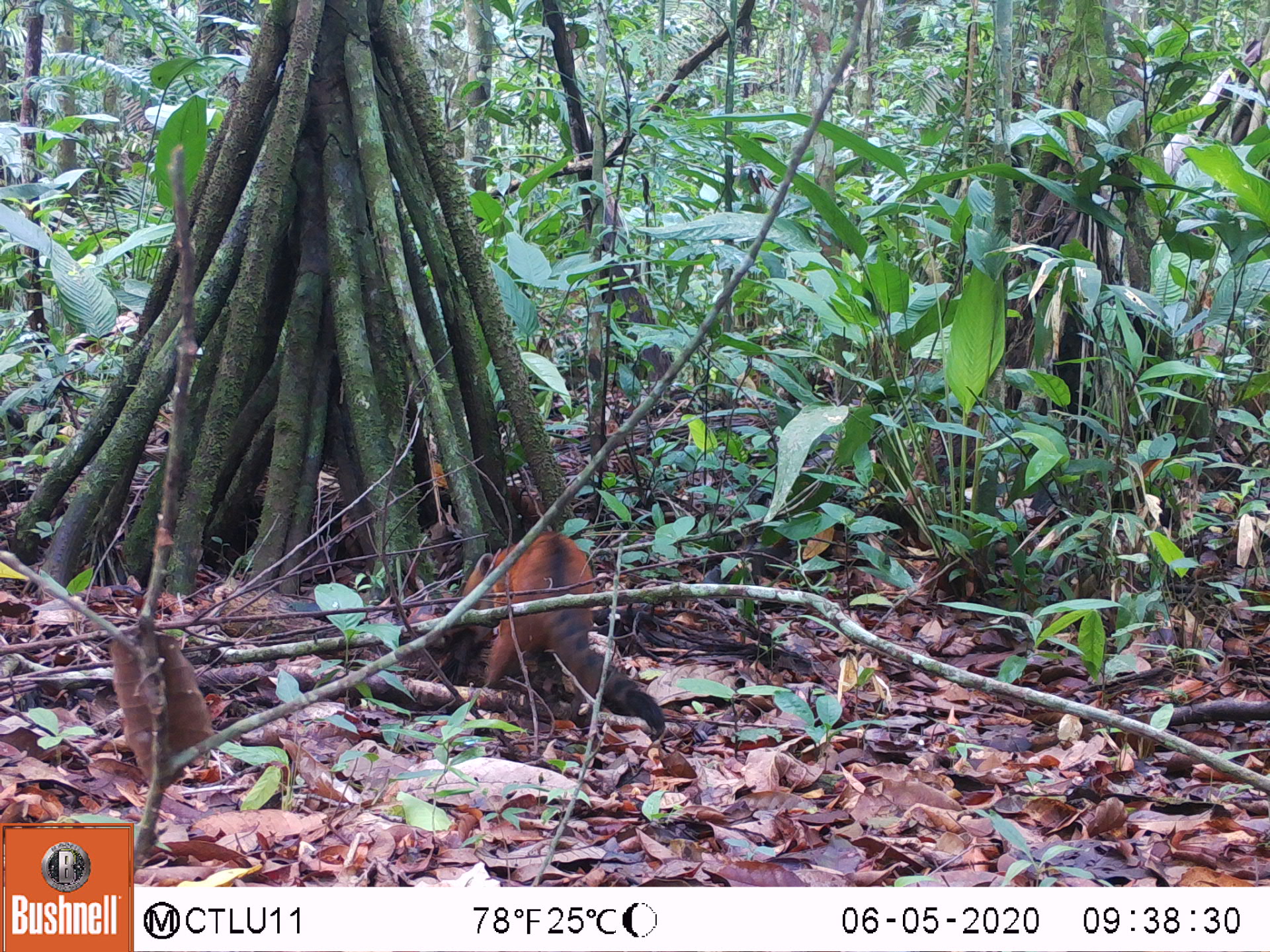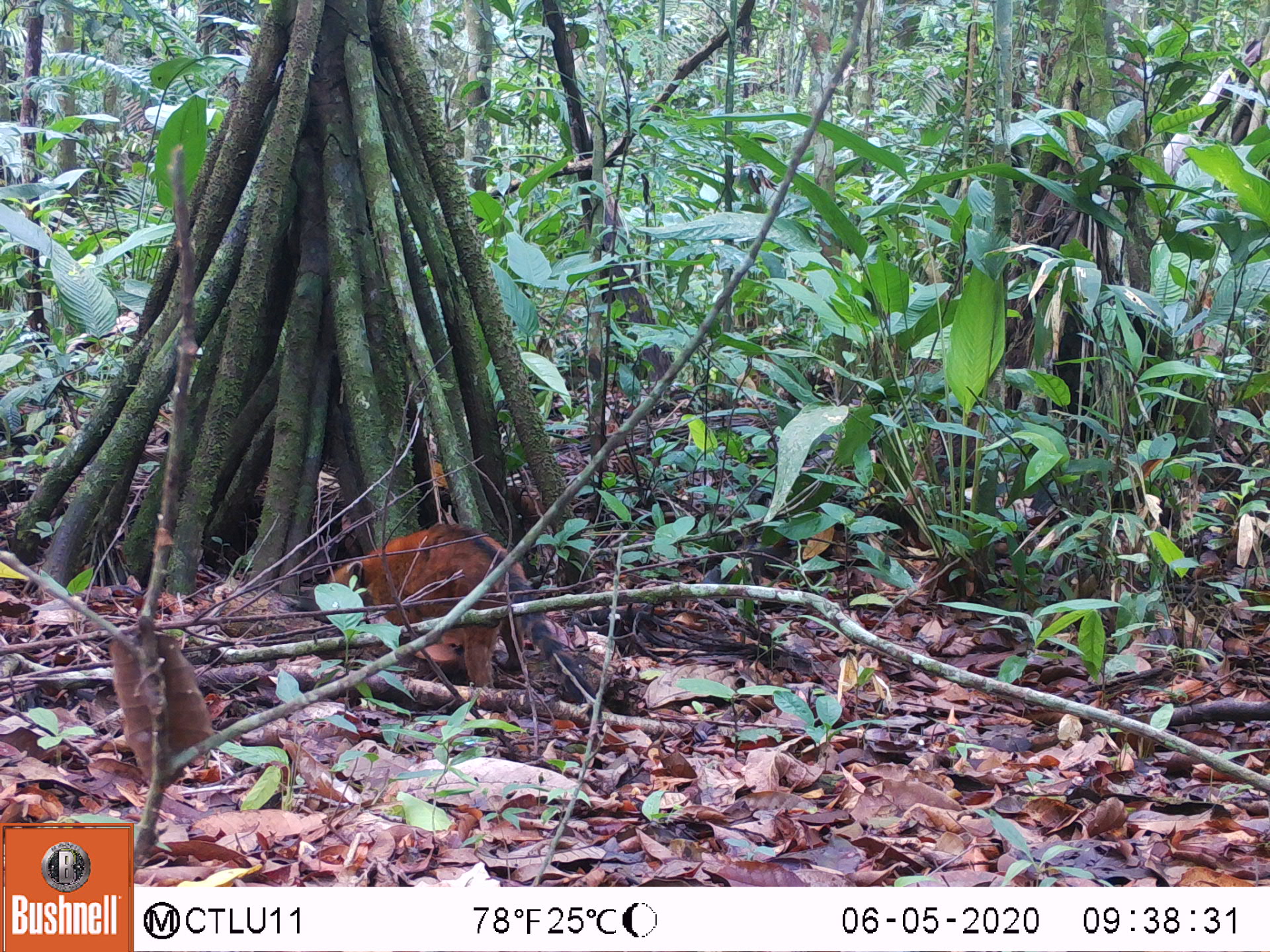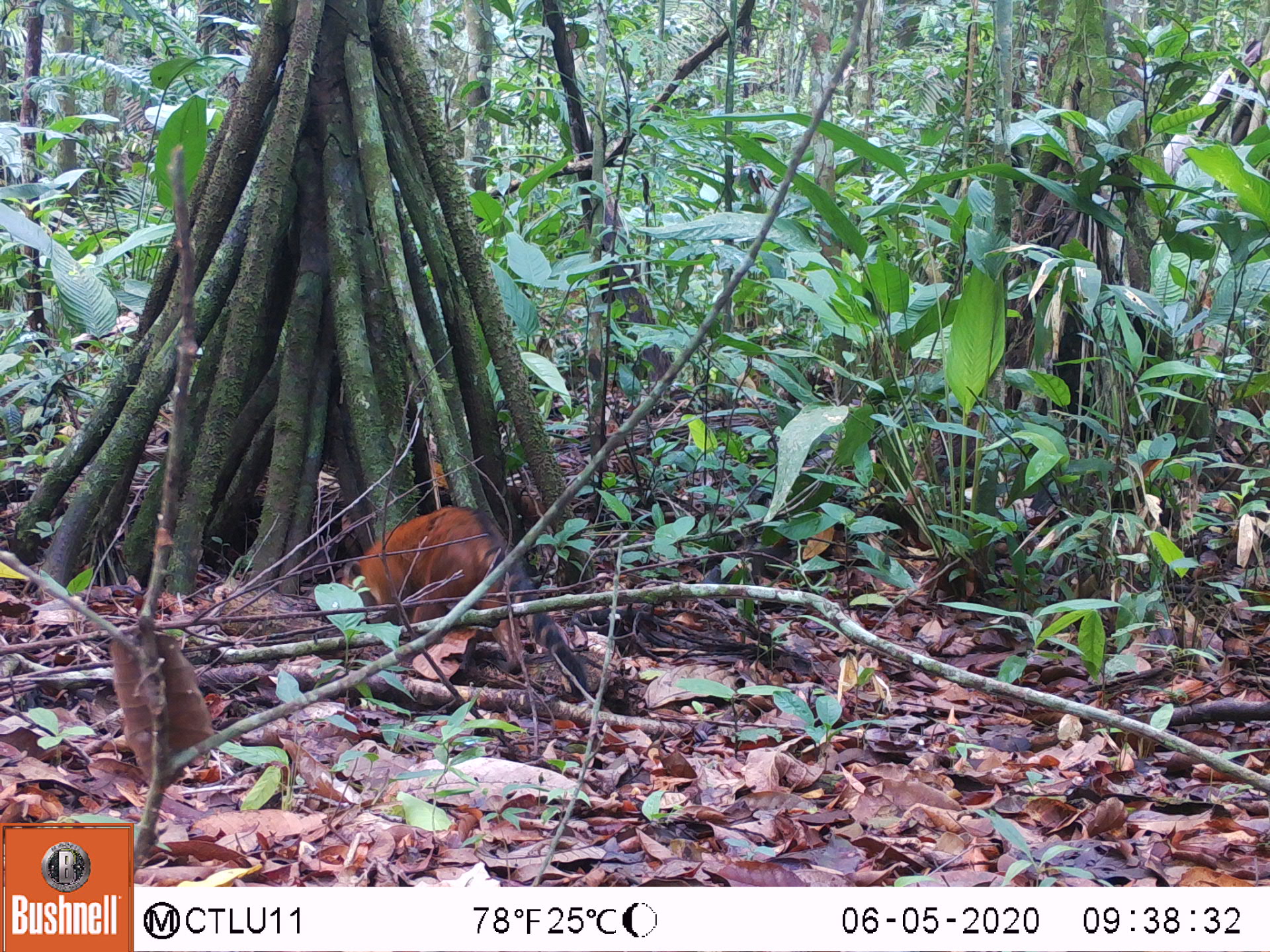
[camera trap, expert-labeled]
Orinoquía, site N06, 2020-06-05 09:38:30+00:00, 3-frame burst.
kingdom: Animalia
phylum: Chordata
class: Mammalia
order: Carnivora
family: Procyonidae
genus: Nasua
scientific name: Nasua nasua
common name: south american coati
South american coati (Nasua nasua).